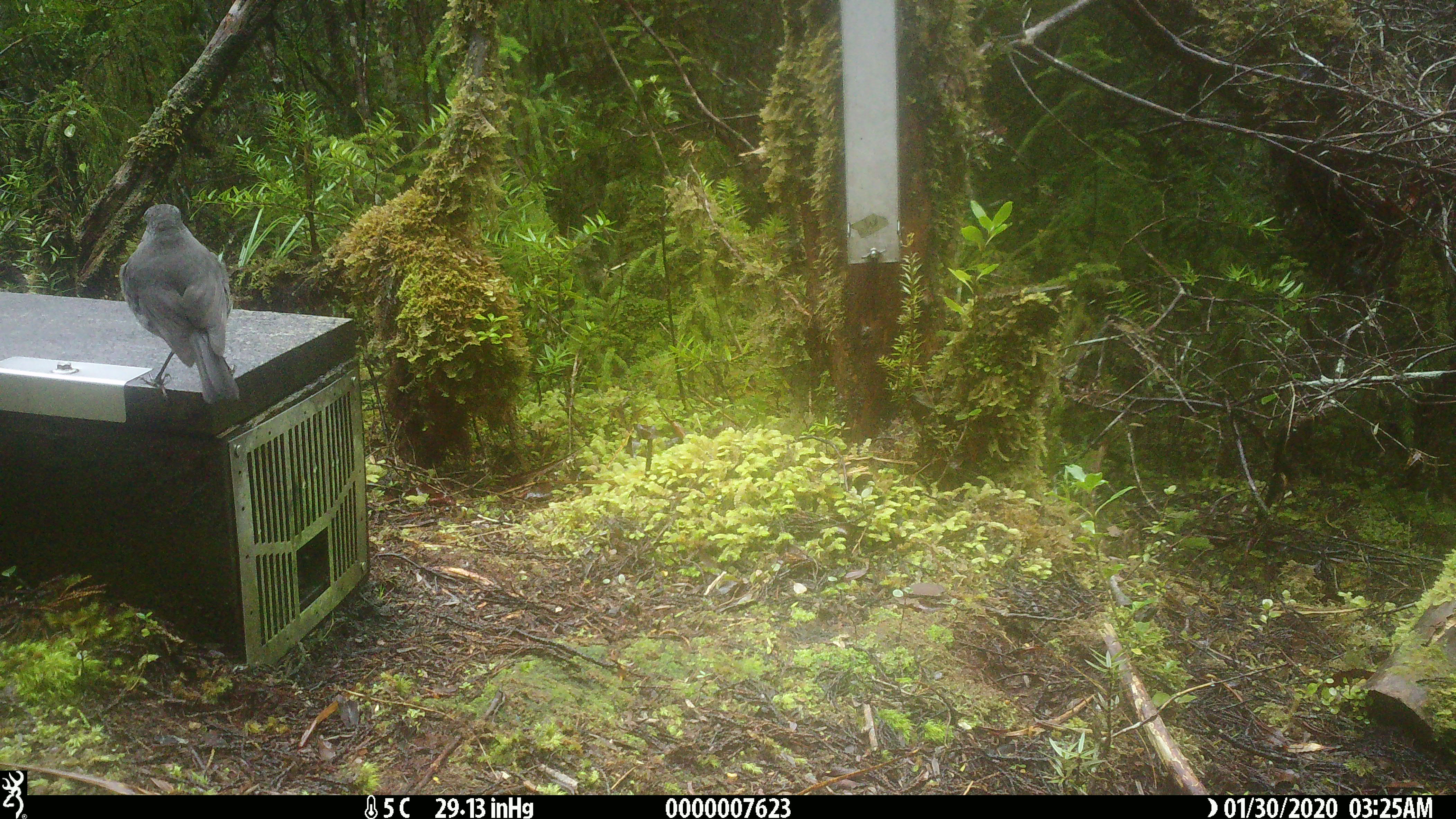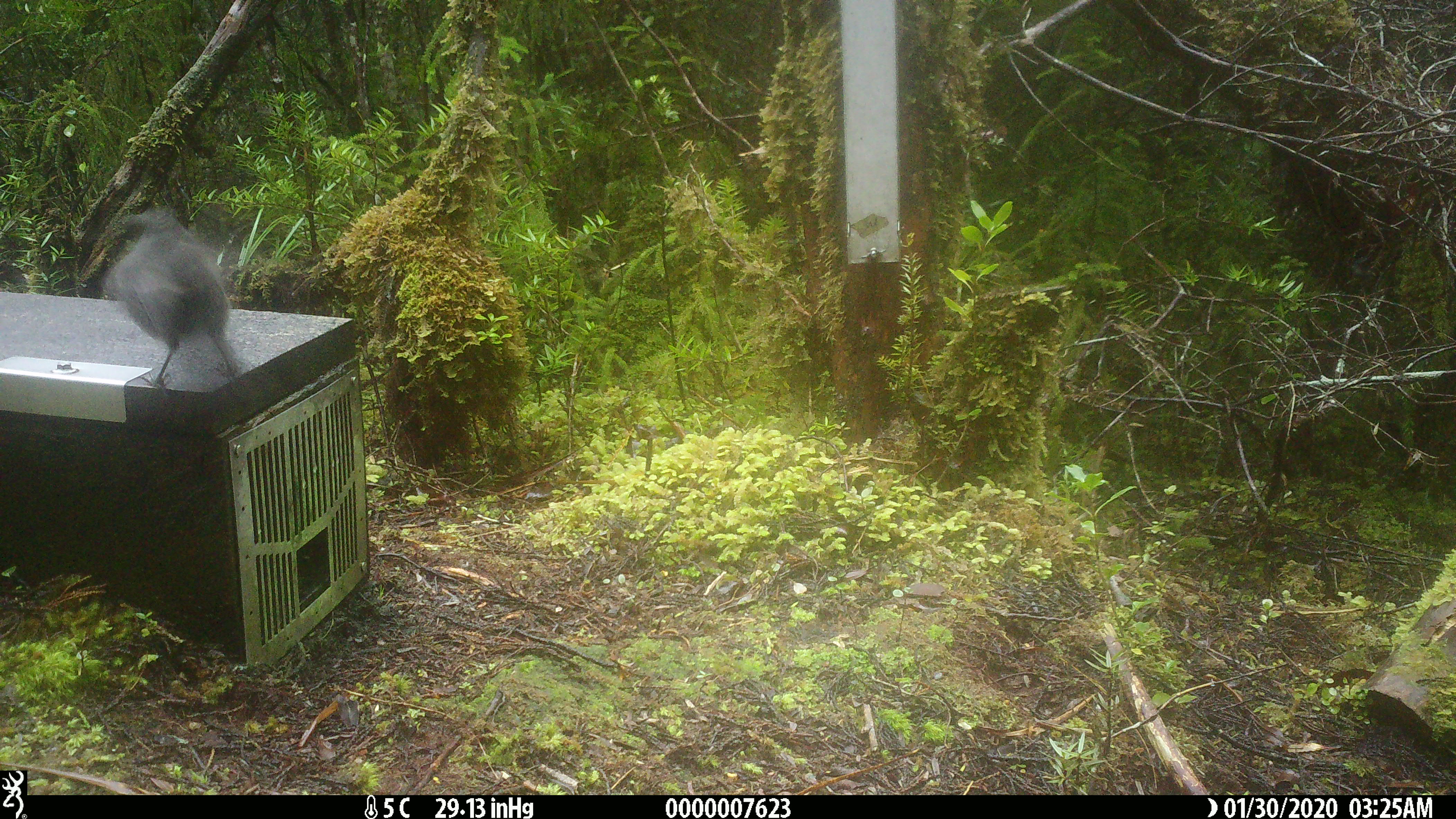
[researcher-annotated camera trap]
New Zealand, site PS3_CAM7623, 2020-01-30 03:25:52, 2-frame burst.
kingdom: Animalia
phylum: Chordata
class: Aves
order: Passeriformes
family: Petroicidae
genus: Petroica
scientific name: Petroica australis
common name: new zealand robin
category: robin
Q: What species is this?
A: Robin (new zealand robin) (Petroica australis).